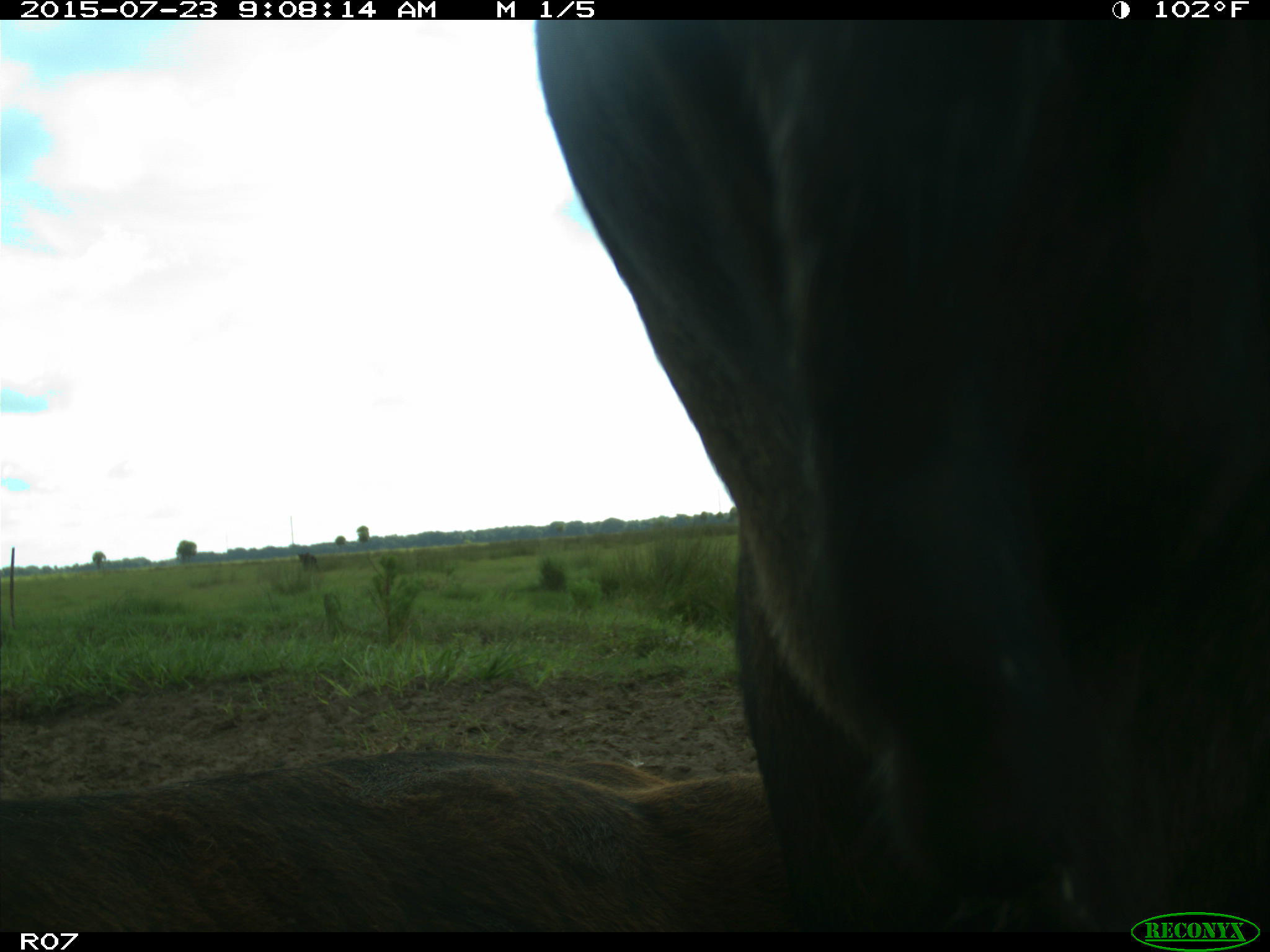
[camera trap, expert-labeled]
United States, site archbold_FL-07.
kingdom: Animalia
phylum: Chordata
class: Mammalia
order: Artiodactyla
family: Bovidae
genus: Bos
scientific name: Bos taurus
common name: domestic cow